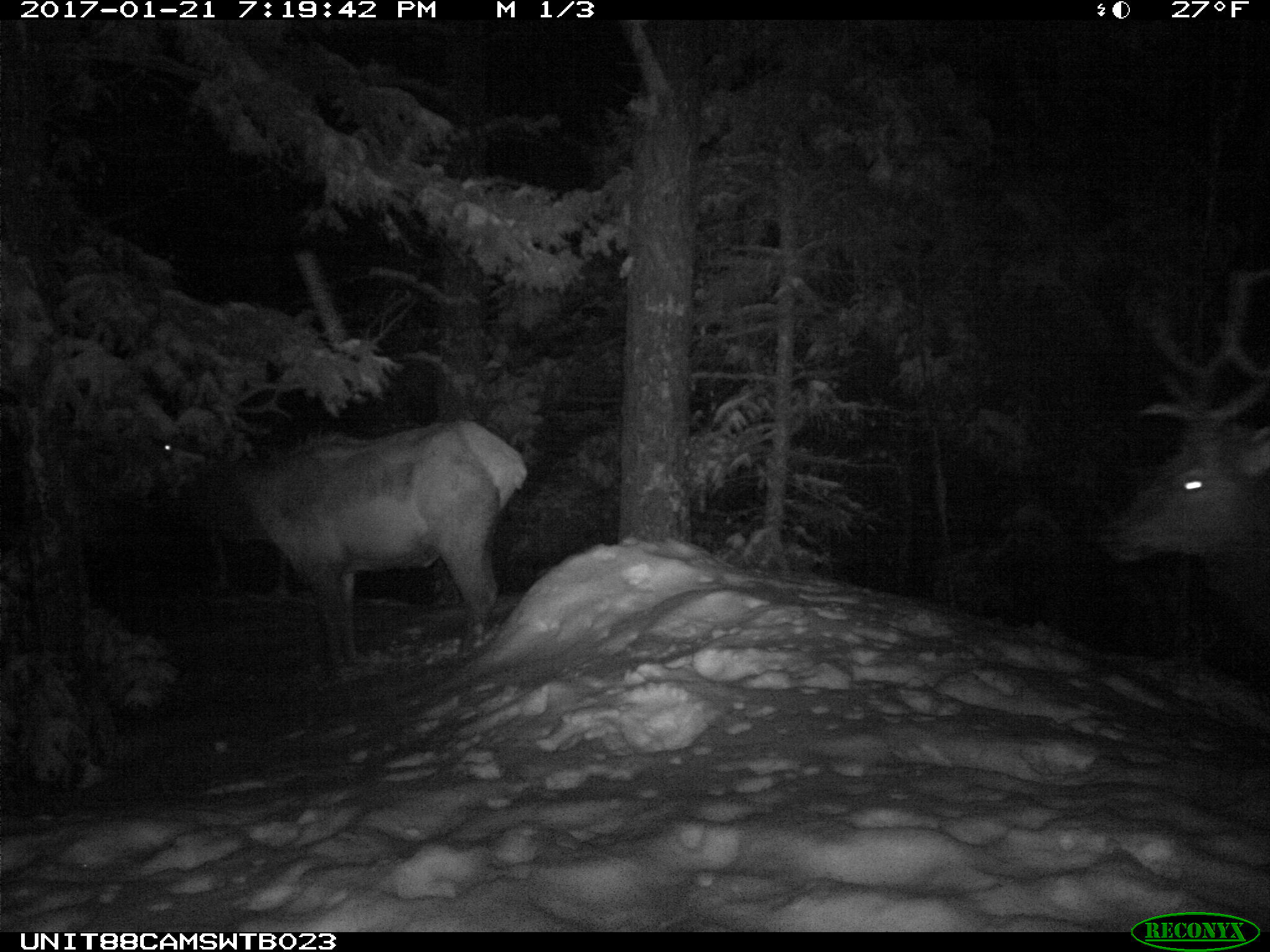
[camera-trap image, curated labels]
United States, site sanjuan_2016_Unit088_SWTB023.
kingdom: Animalia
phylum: Chordata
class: Mammalia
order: Artiodactyla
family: Cervidae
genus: Cervus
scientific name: Cervus elaphus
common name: red deer